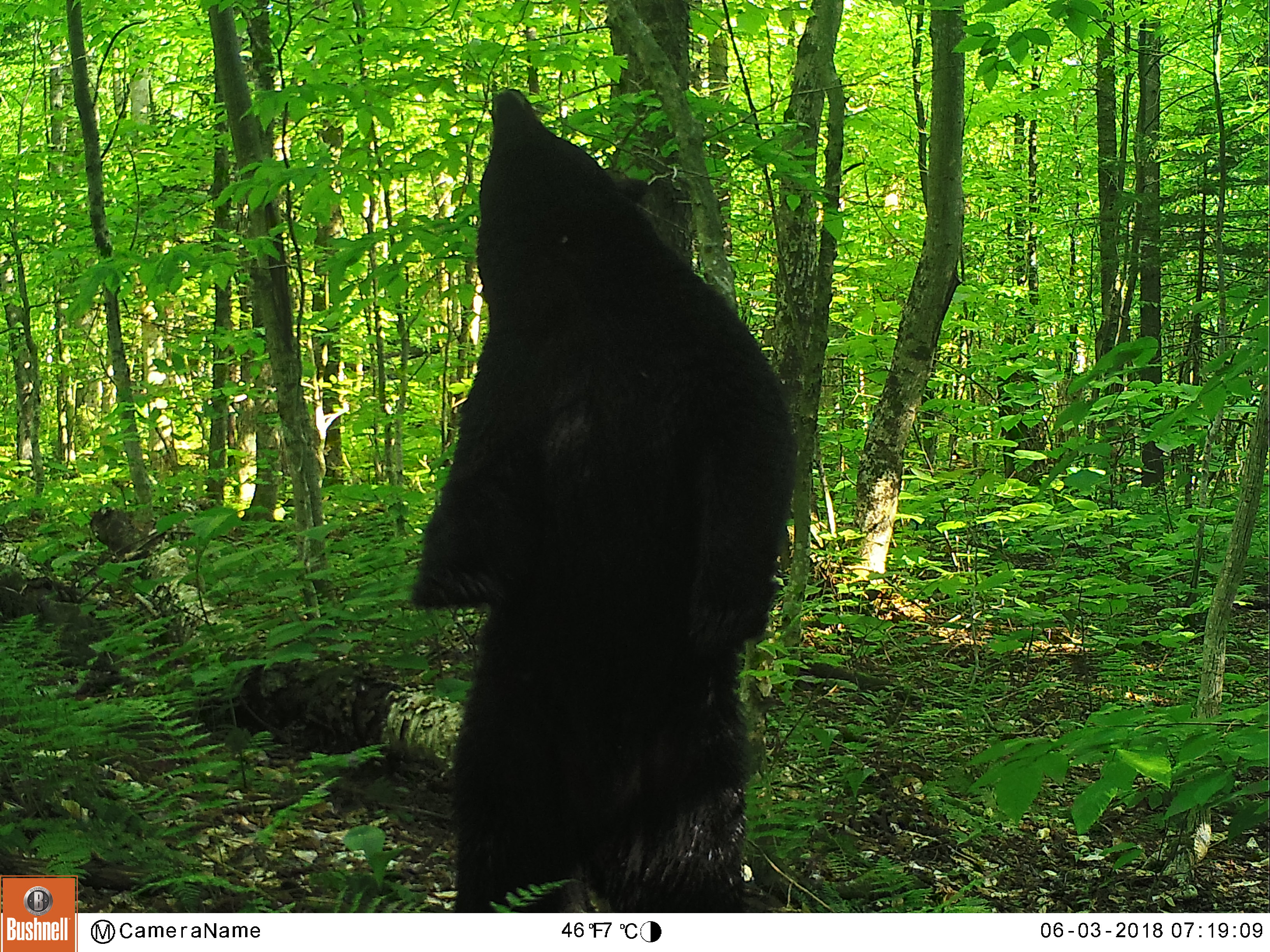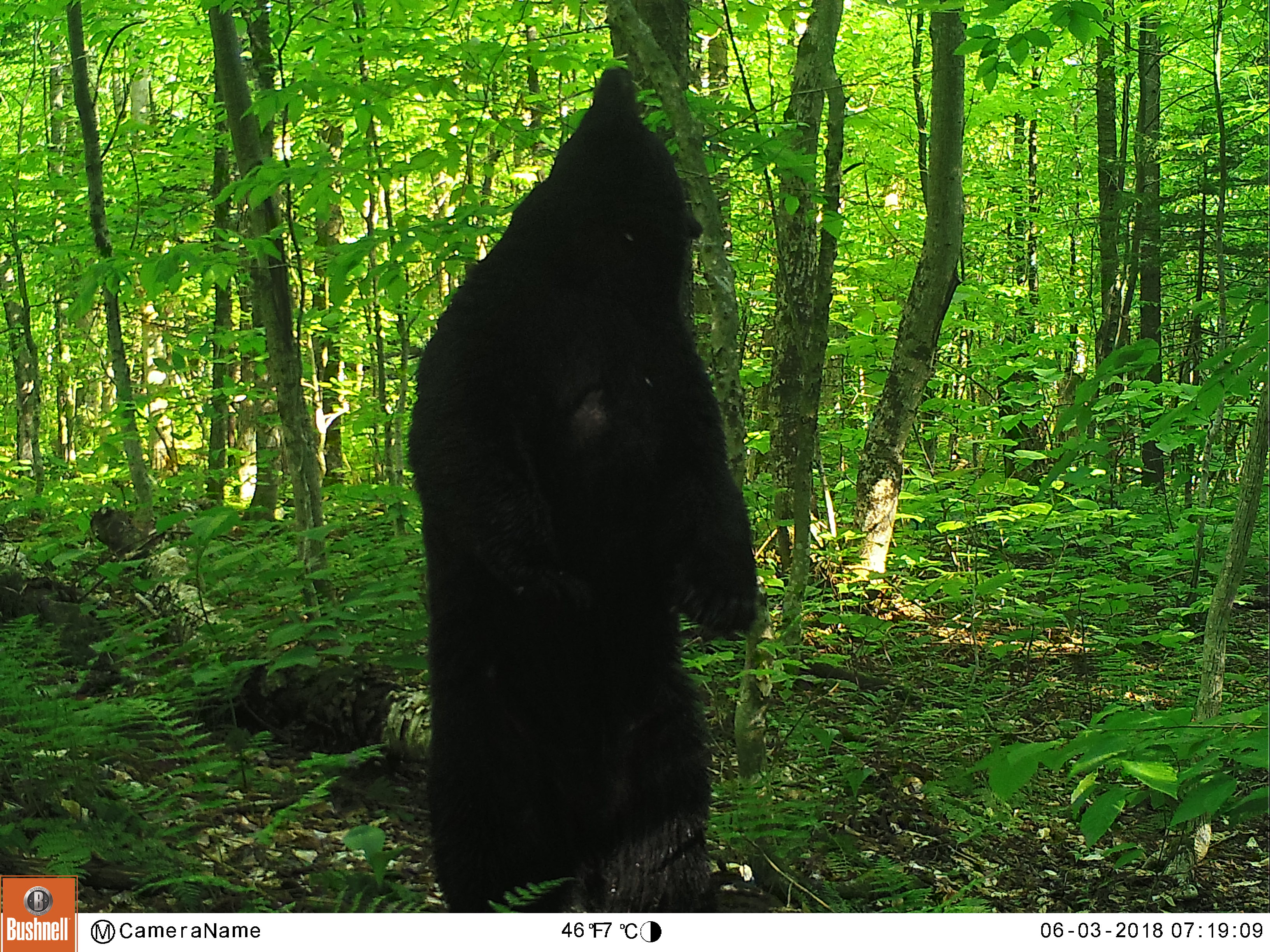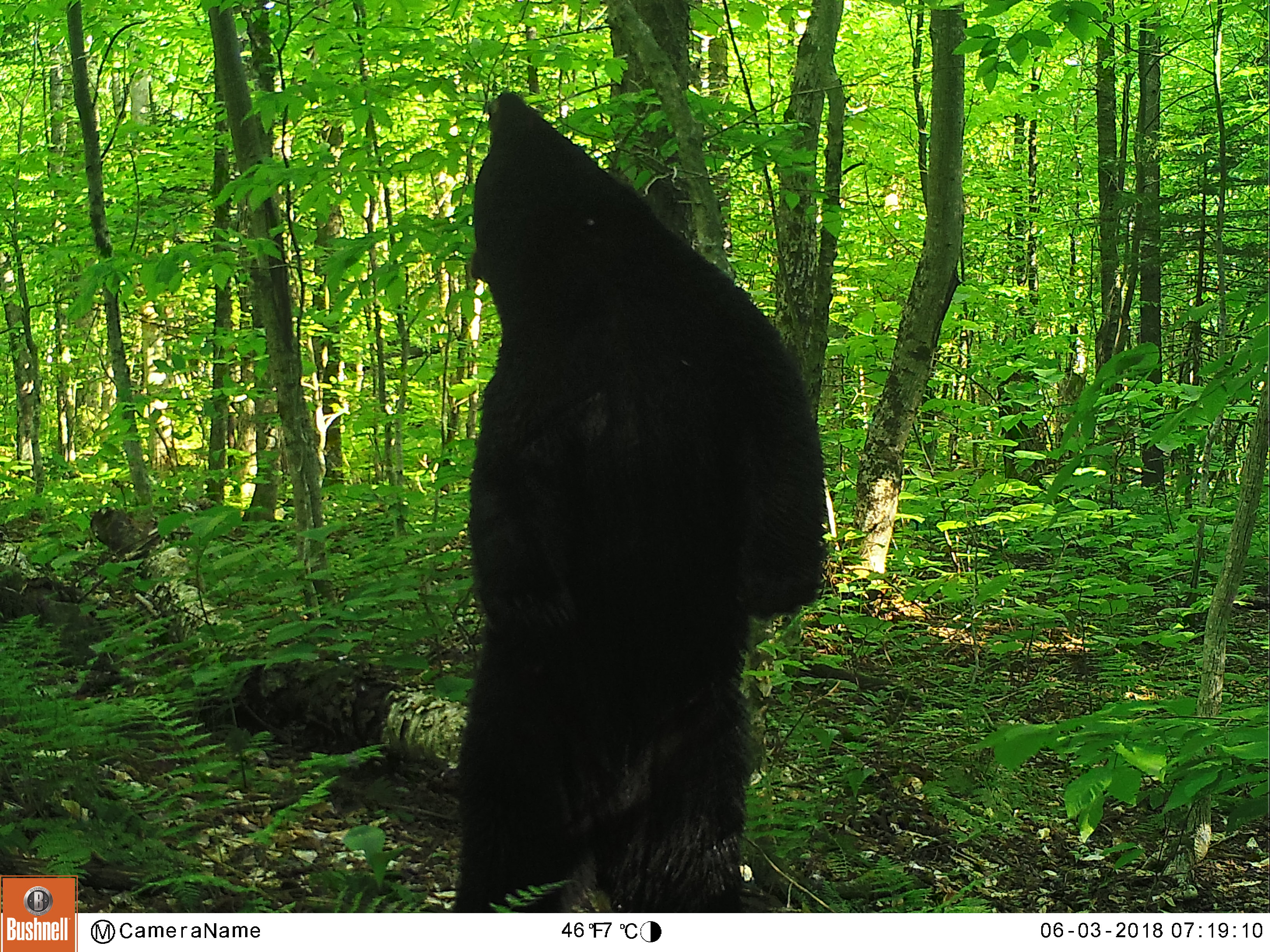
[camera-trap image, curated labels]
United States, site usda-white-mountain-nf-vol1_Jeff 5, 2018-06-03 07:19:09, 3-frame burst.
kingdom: Animalia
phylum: Chordata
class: Mammalia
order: Carnivora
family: Ursidae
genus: Ursus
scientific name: Ursus americanus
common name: black bear